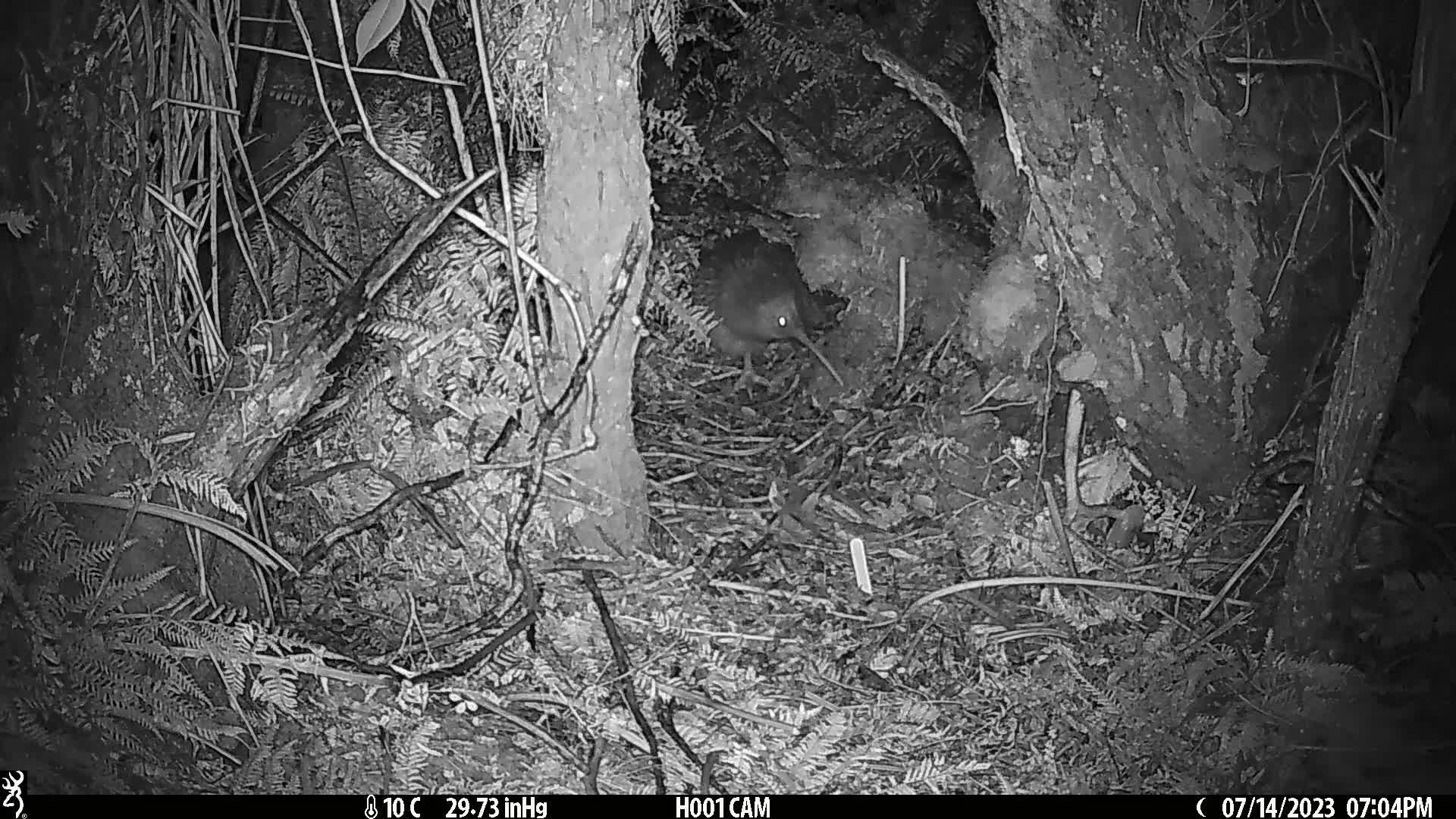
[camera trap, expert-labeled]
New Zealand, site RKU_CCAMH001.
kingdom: Animalia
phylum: Chordata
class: Aves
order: Apterygiformes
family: Apterygidae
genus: Apteryx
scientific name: Apteryx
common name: kiwi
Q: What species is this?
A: Kiwi (Apteryx).